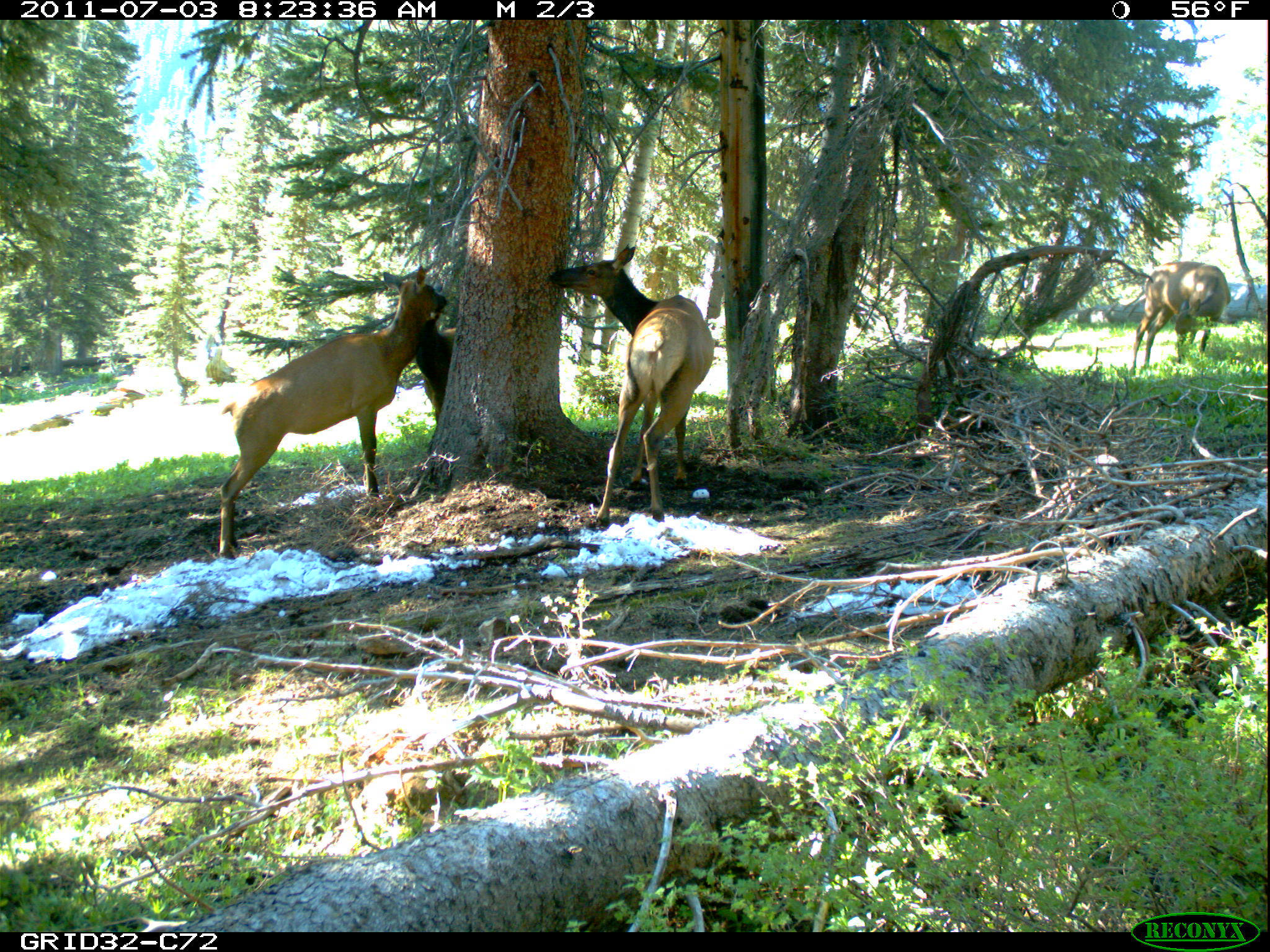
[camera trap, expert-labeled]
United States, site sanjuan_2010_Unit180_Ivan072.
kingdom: Animalia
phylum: Chordata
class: Mammalia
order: Artiodactyla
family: Cervidae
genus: Cervus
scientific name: Cervus elaphus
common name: red deer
Cervus elaphus (red deer).